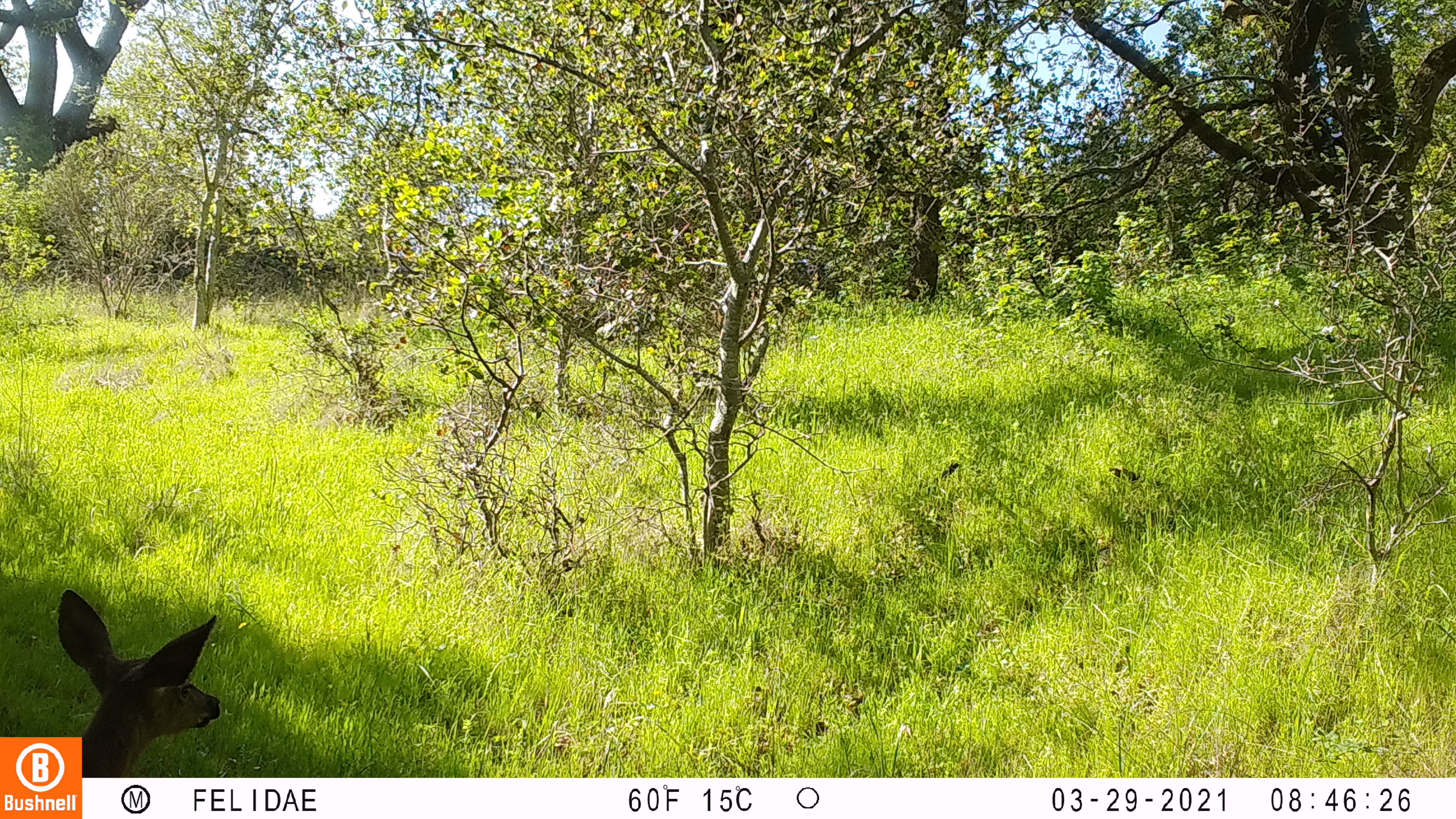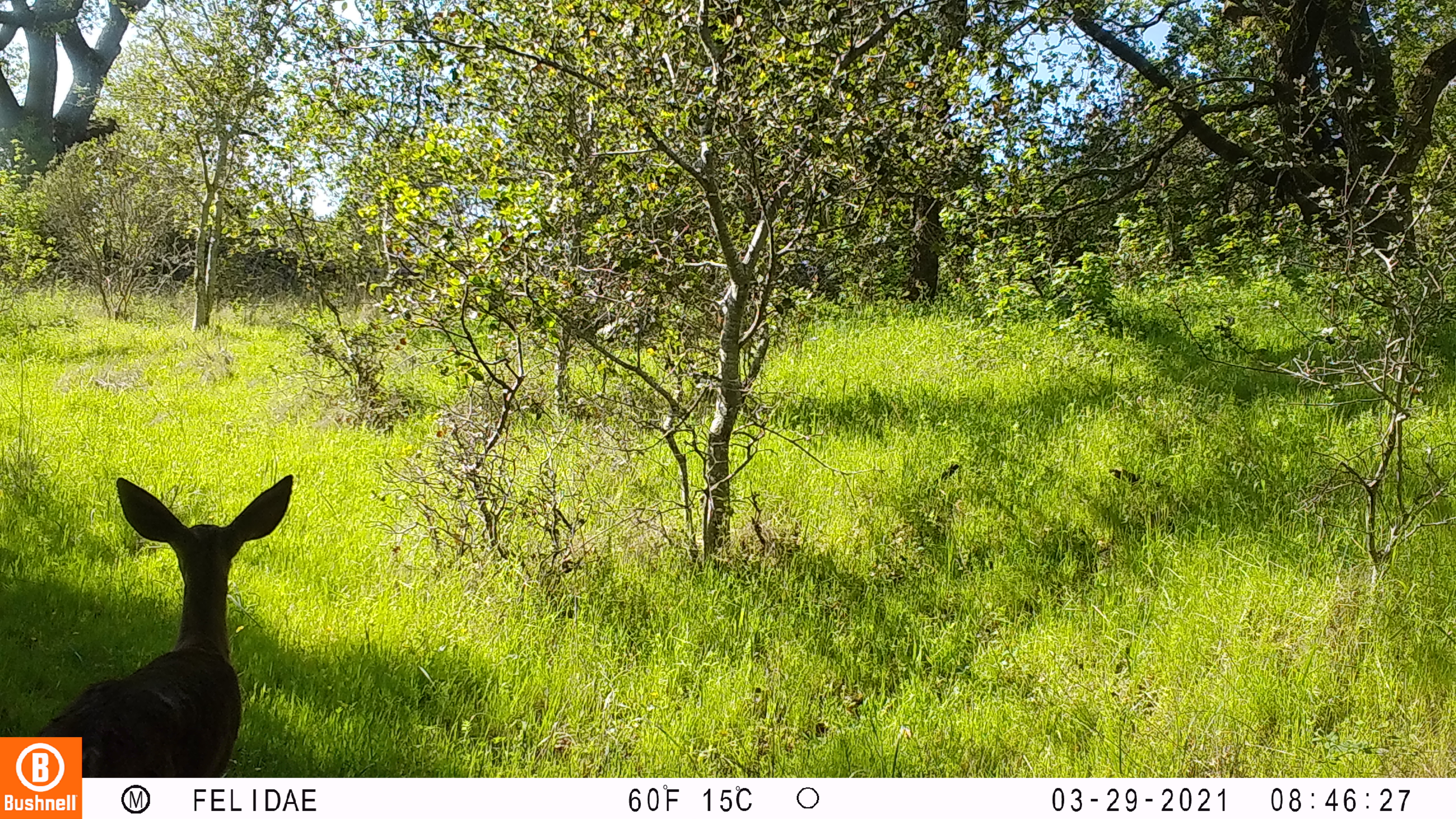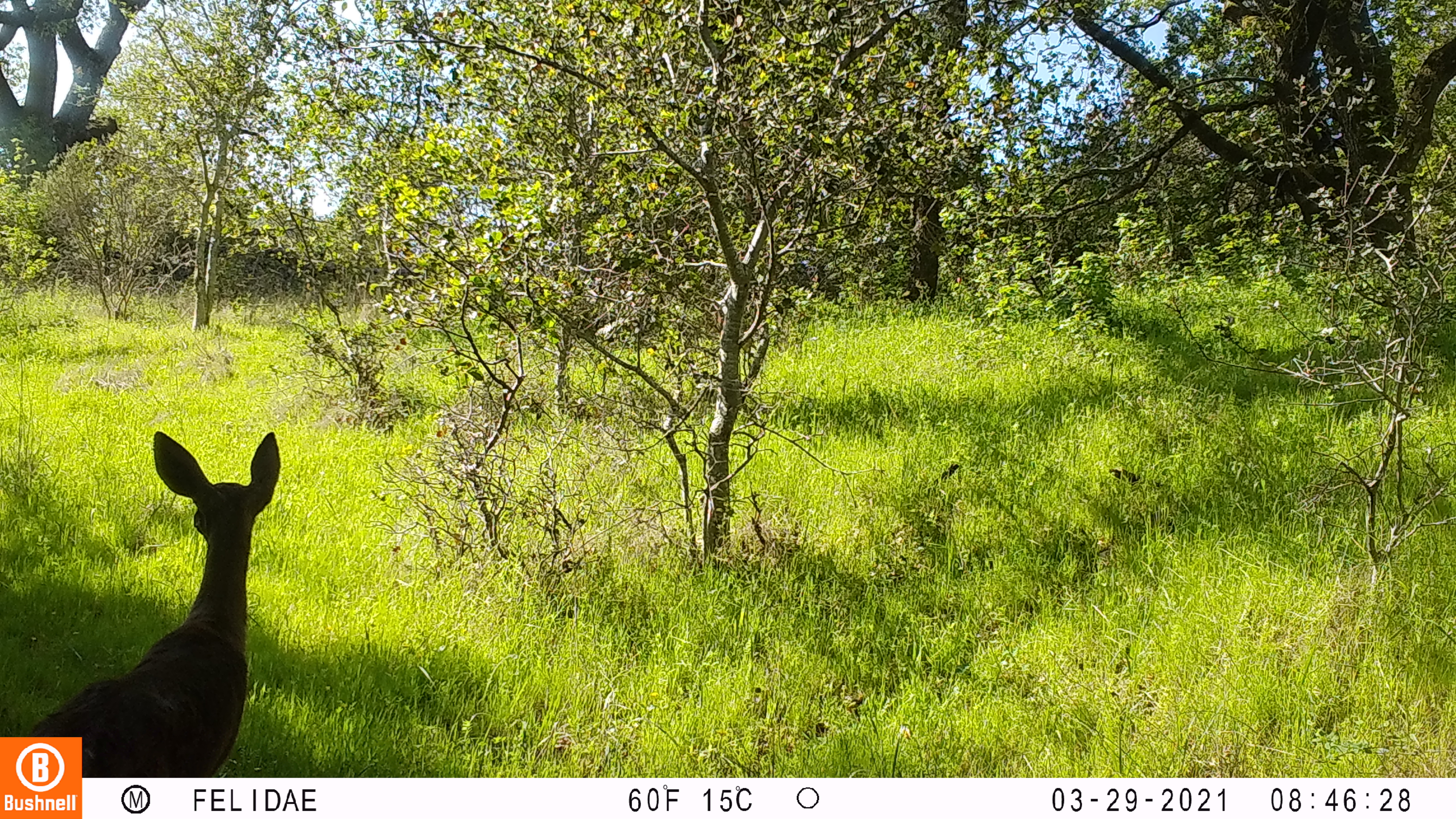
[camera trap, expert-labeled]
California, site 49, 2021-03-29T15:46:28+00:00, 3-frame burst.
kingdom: Animalia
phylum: Chordata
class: Mammalia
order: Artiodactyla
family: Cervidae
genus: Odocoileus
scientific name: Odocoileus hemionus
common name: mule deer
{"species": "mule deer (Odocoileus hemionus)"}